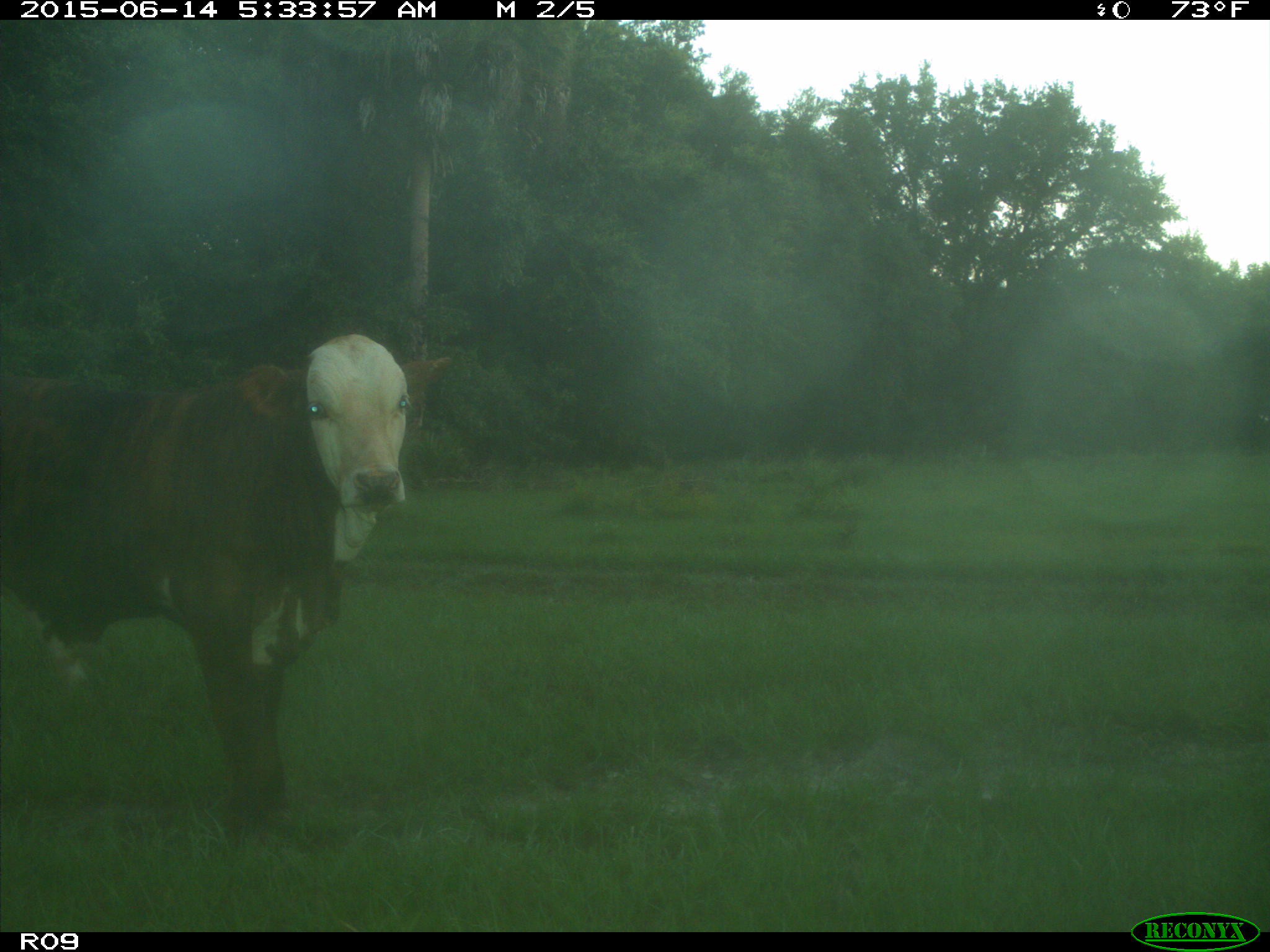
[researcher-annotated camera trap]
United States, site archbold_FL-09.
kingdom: Animalia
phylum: Chordata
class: Mammalia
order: Artiodactyla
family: Bovidae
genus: Bos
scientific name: Bos taurus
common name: domestic cow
Bos taurus (domestic cow).